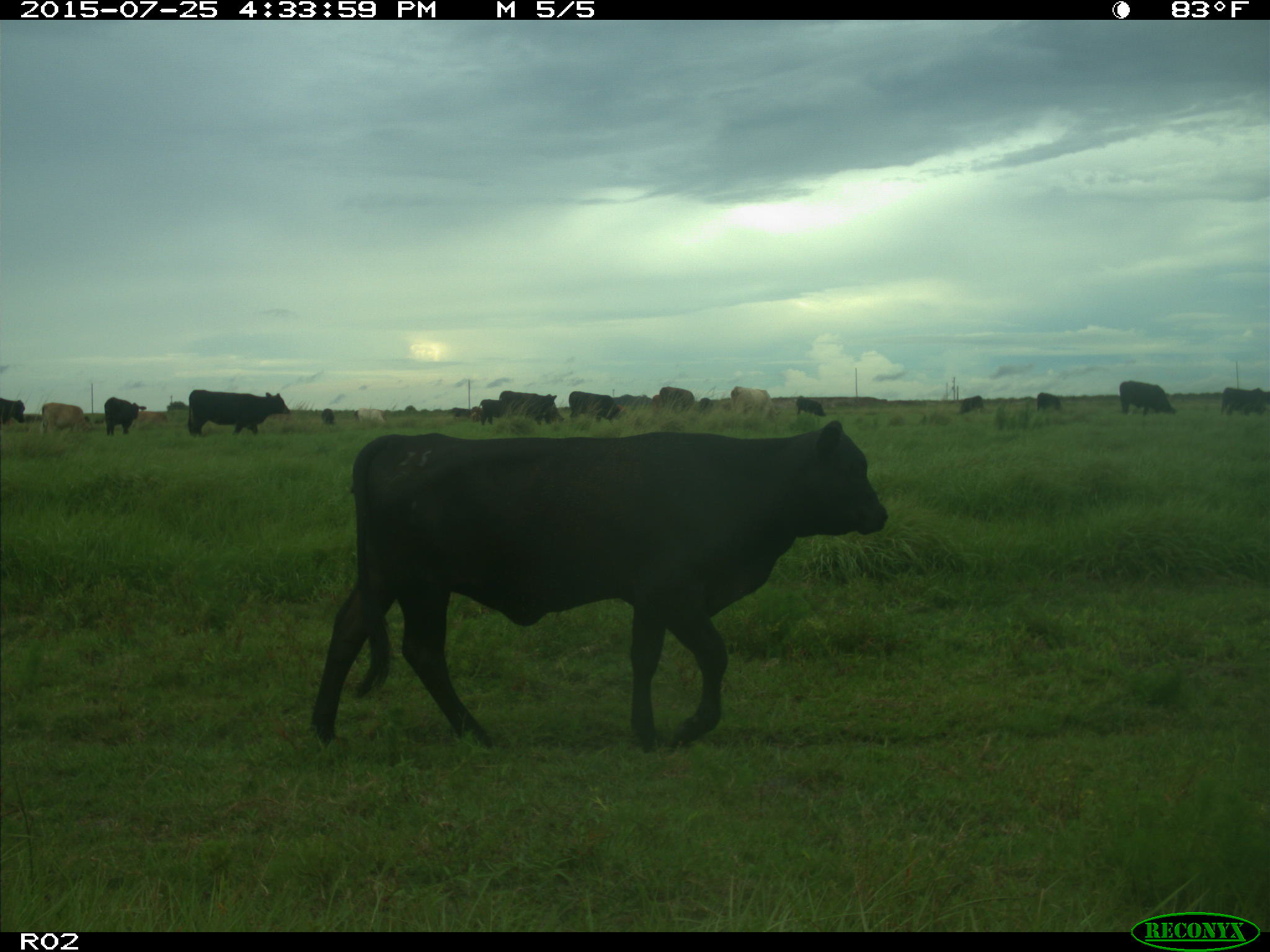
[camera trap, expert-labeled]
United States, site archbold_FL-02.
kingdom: Animalia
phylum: Chordata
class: Mammalia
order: Artiodactyla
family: Bovidae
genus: Bos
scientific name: Bos taurus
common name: domestic cow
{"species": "Bos taurus (domestic cow)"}